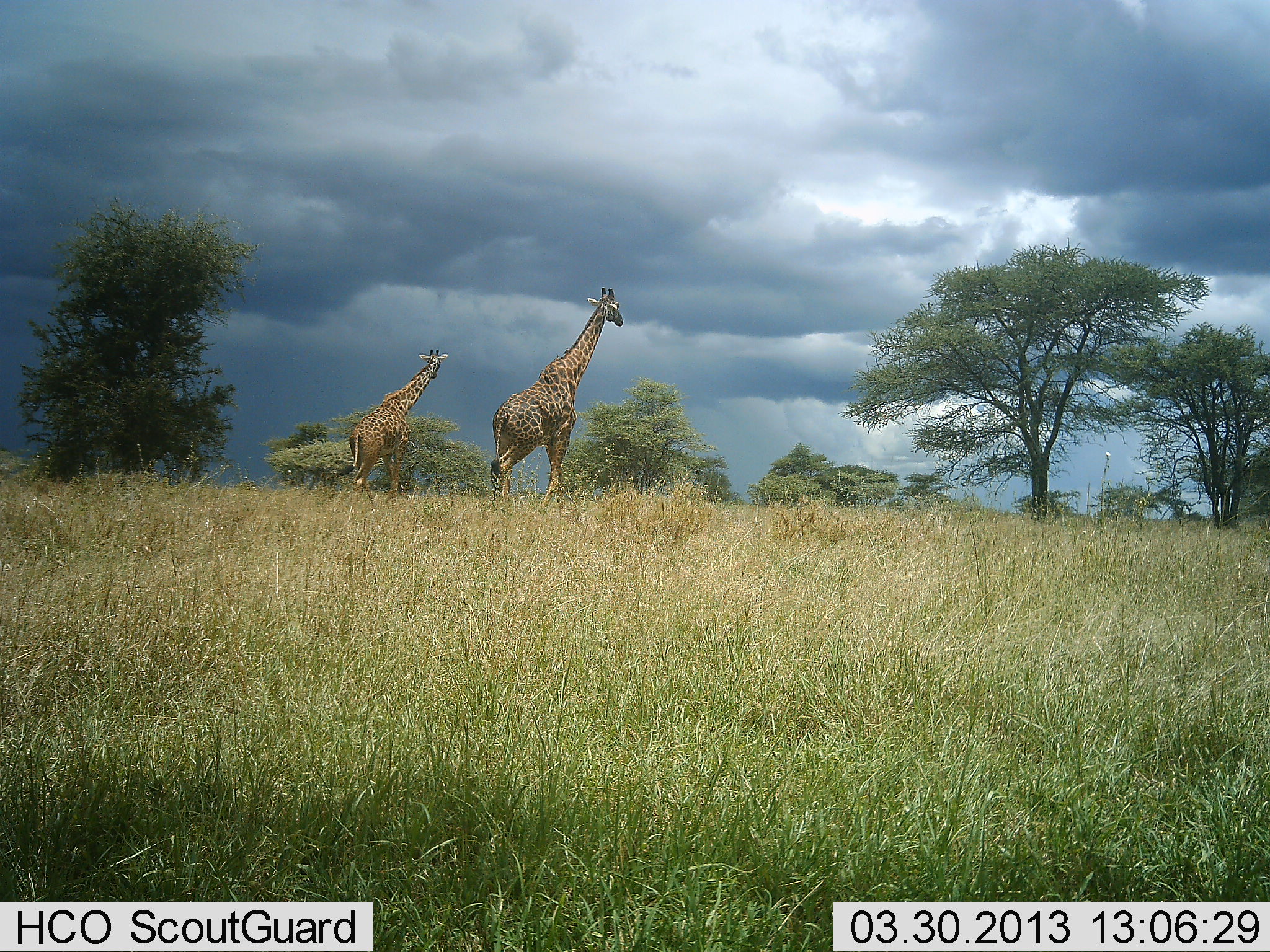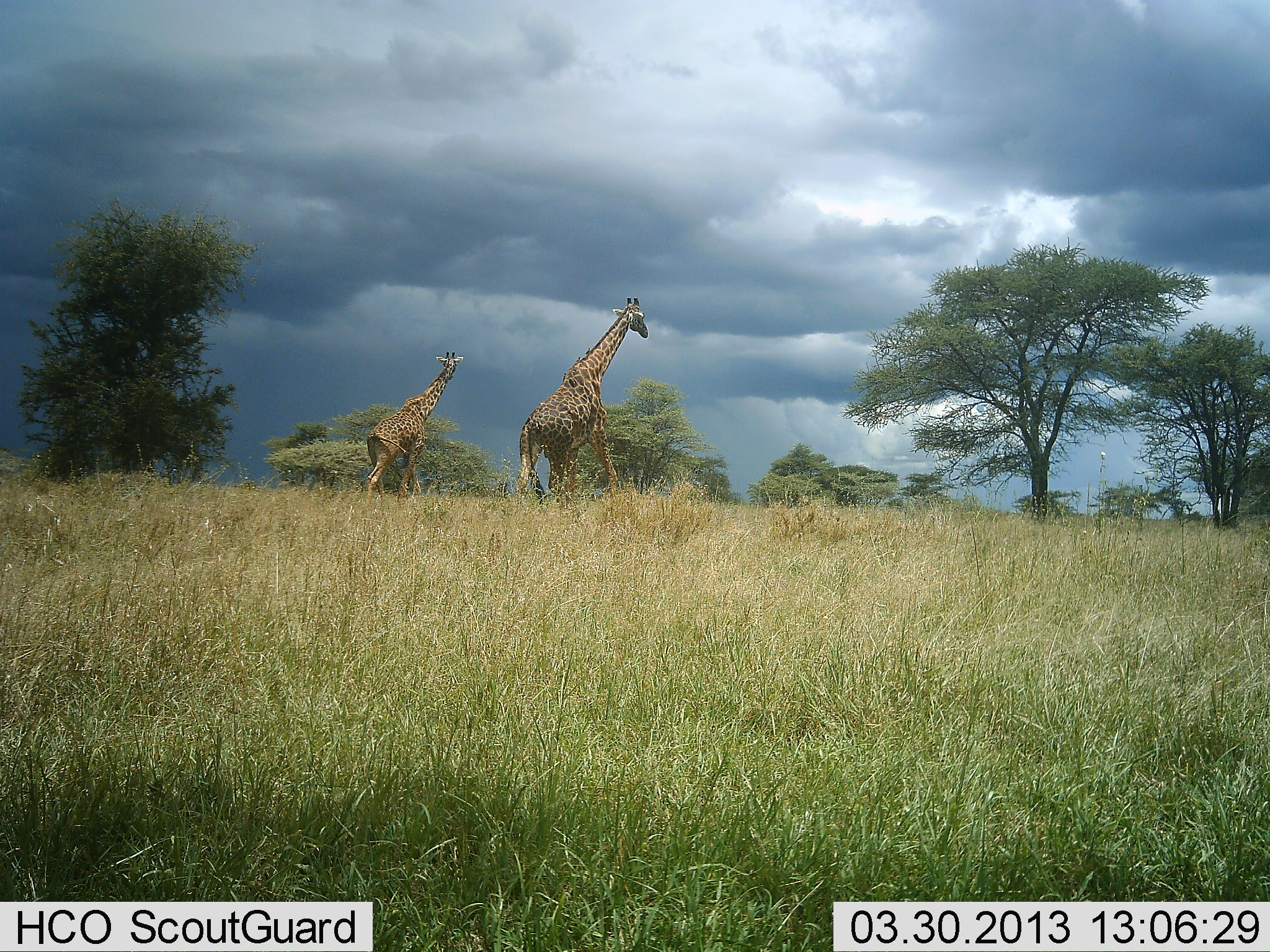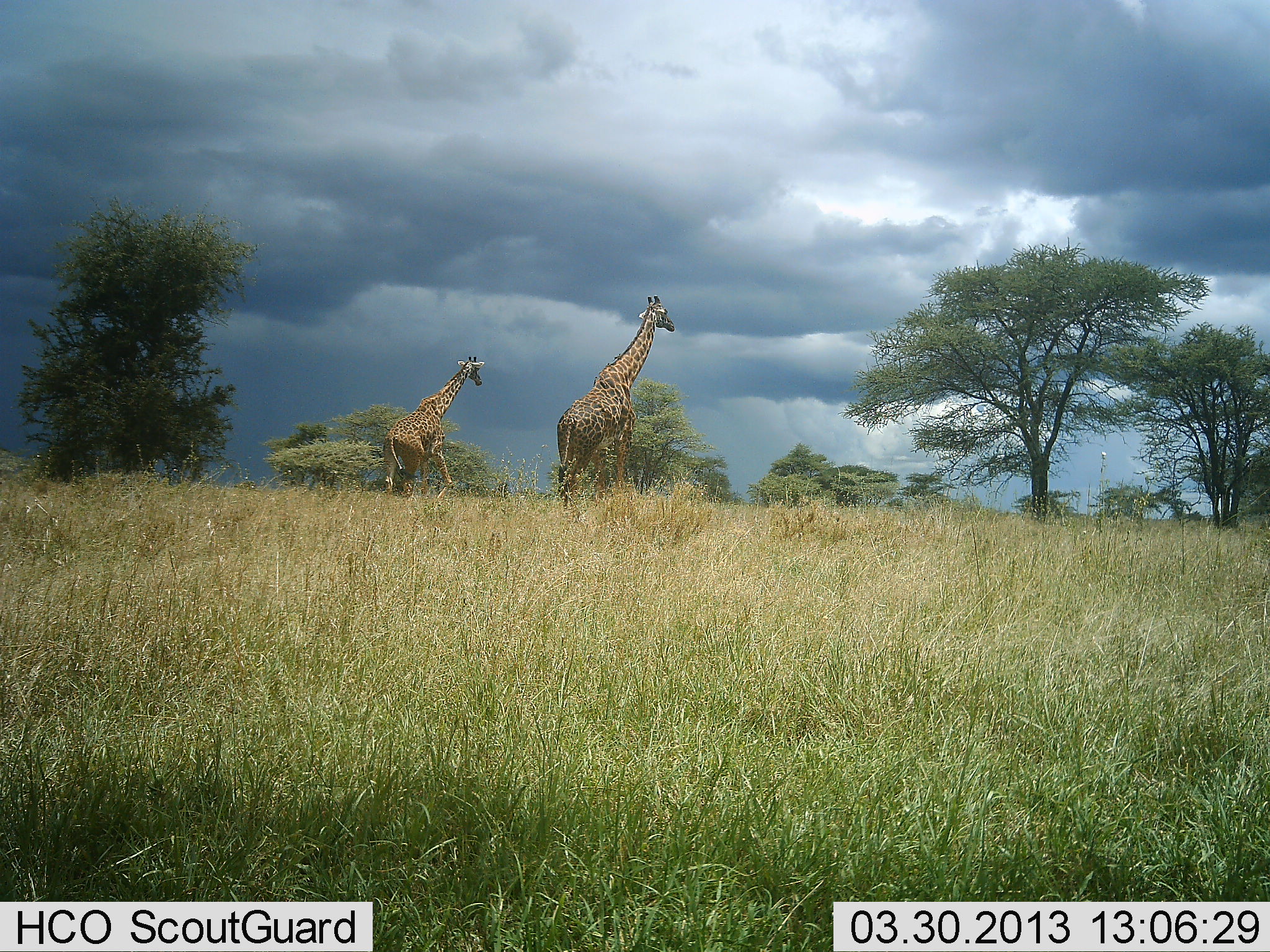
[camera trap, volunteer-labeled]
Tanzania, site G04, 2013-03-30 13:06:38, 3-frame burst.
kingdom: Animalia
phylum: Chordata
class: Mammalia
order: Artiodactyla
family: Giraffidae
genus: Giraffa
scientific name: Giraffa camelopardalis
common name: giraffe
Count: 2.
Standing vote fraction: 8%.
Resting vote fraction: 0%.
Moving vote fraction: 96%.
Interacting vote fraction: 0%.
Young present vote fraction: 8%.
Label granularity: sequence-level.